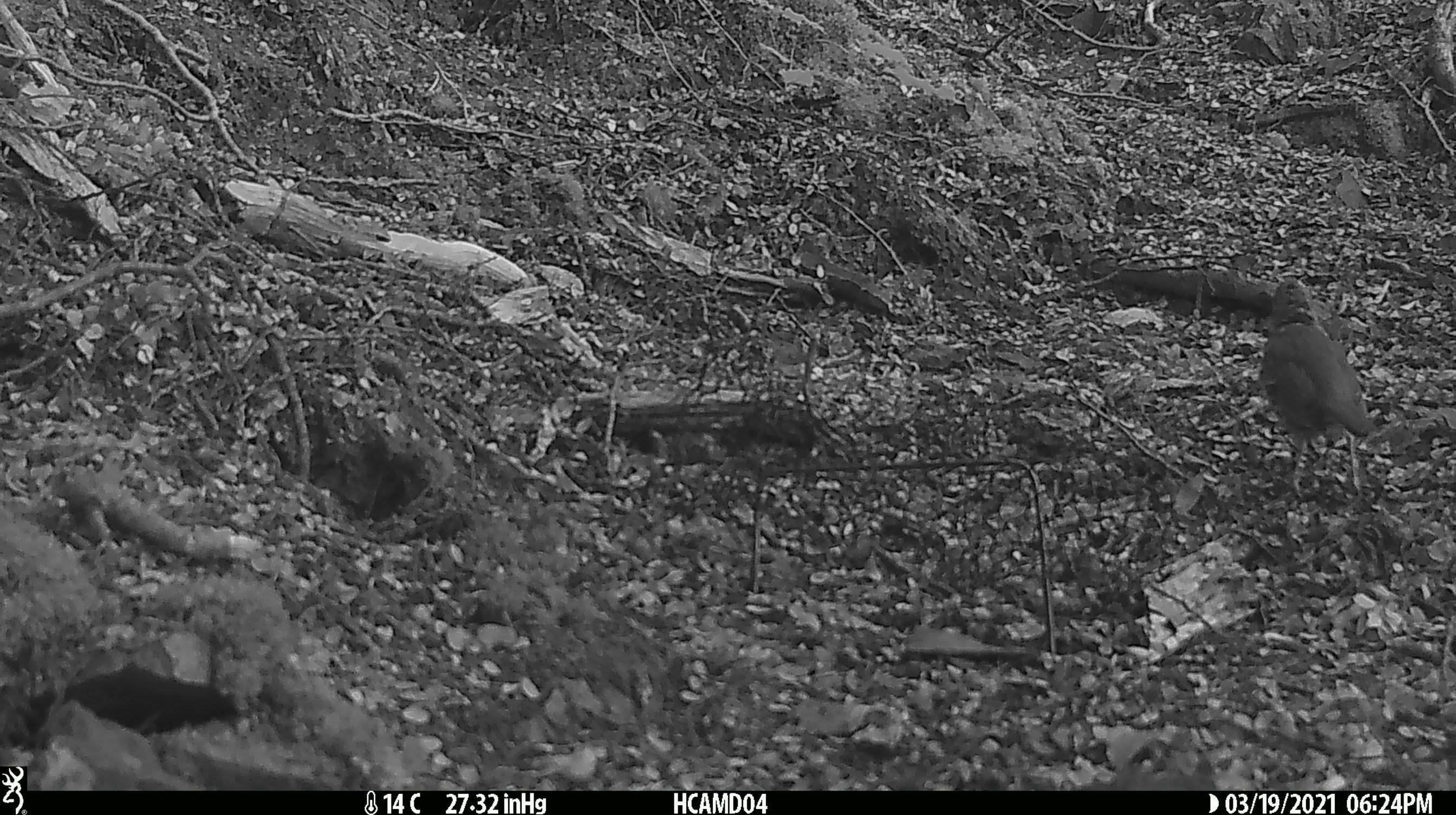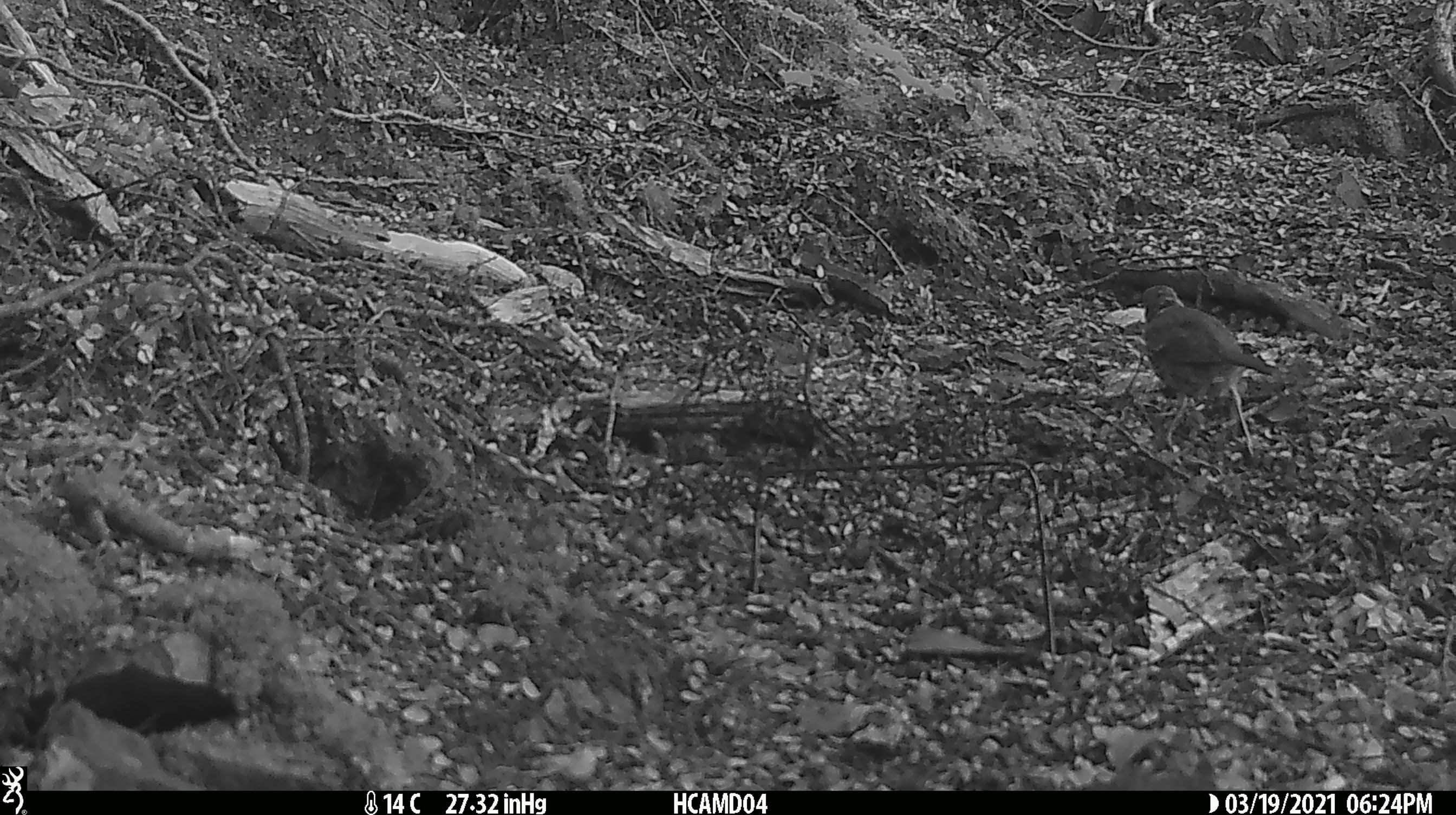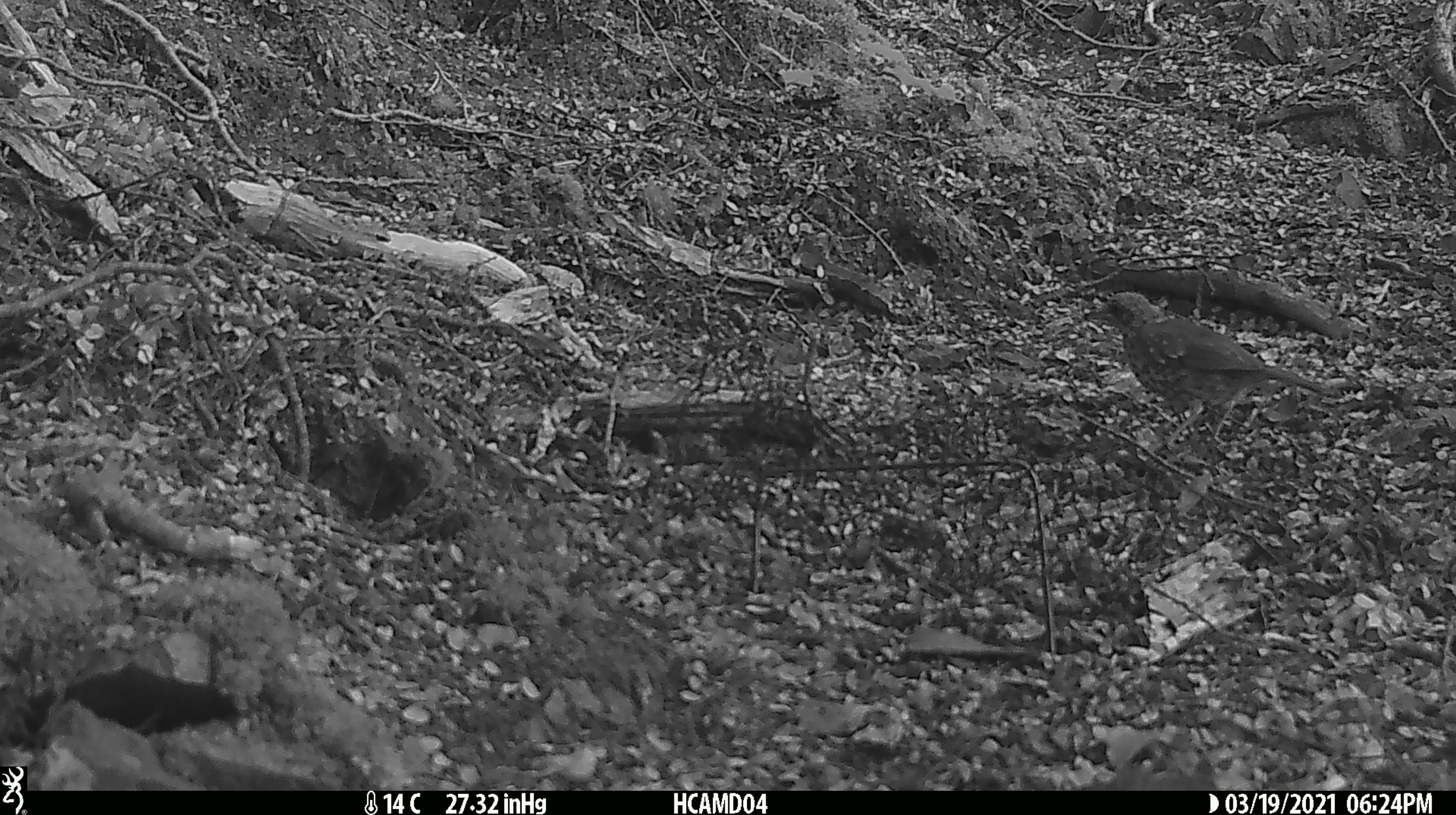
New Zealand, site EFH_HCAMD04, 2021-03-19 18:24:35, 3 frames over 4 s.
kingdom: Animalia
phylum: Chordata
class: Aves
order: Passeriformes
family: Turdidae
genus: Turdus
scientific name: Turdus philomelos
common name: song thrush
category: thrush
Thrush (song thrush) (Turdus philomelos).